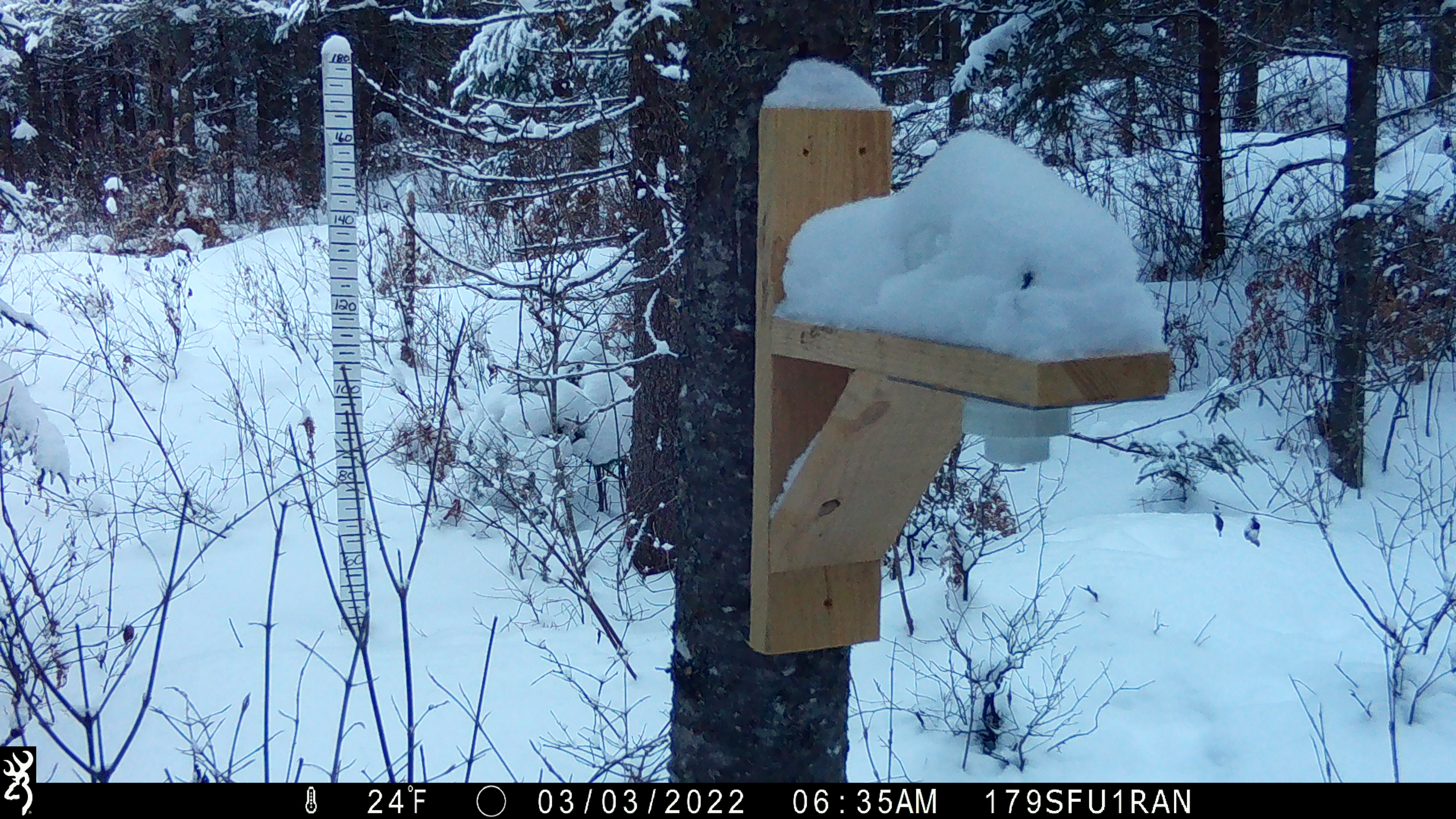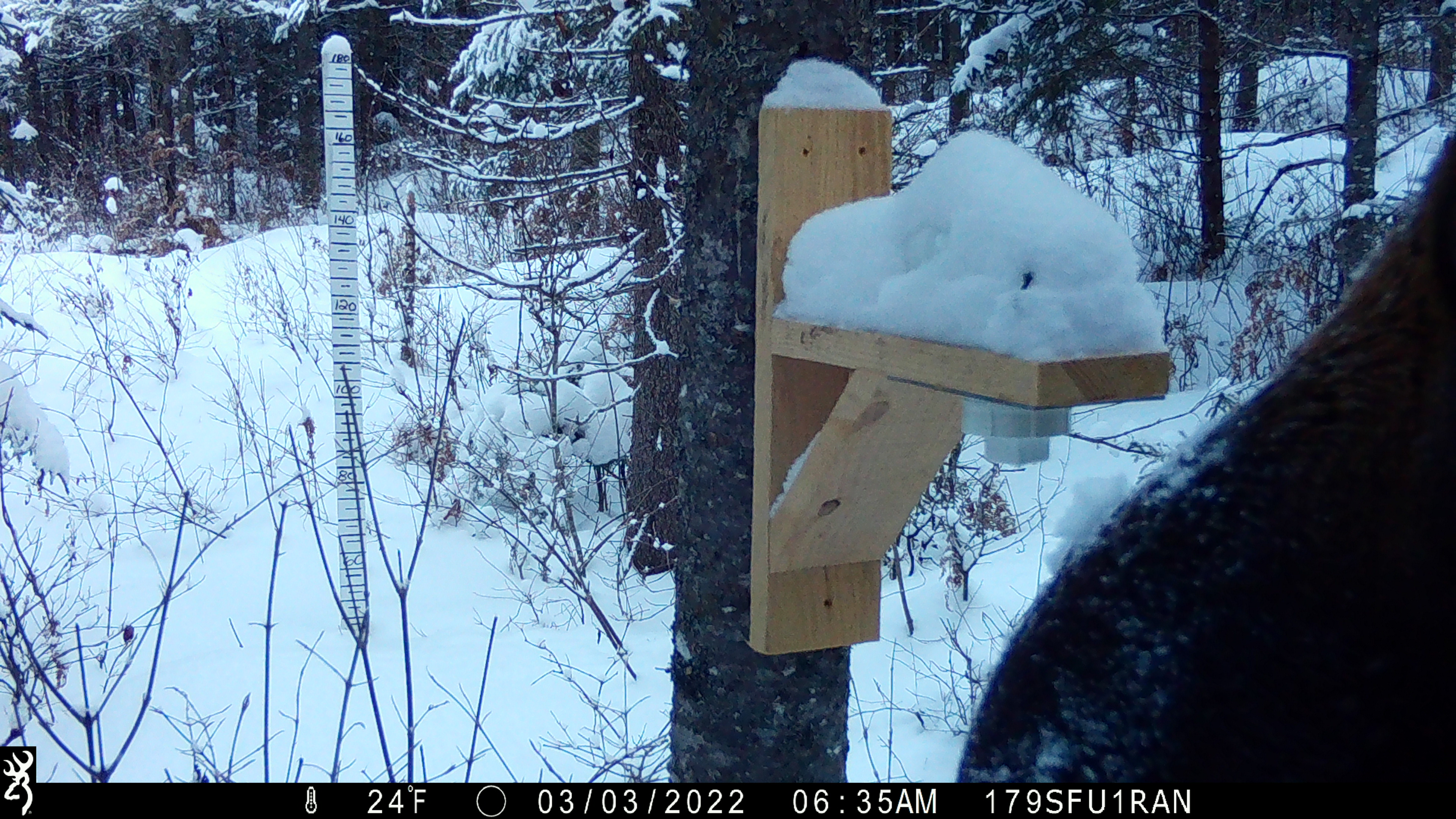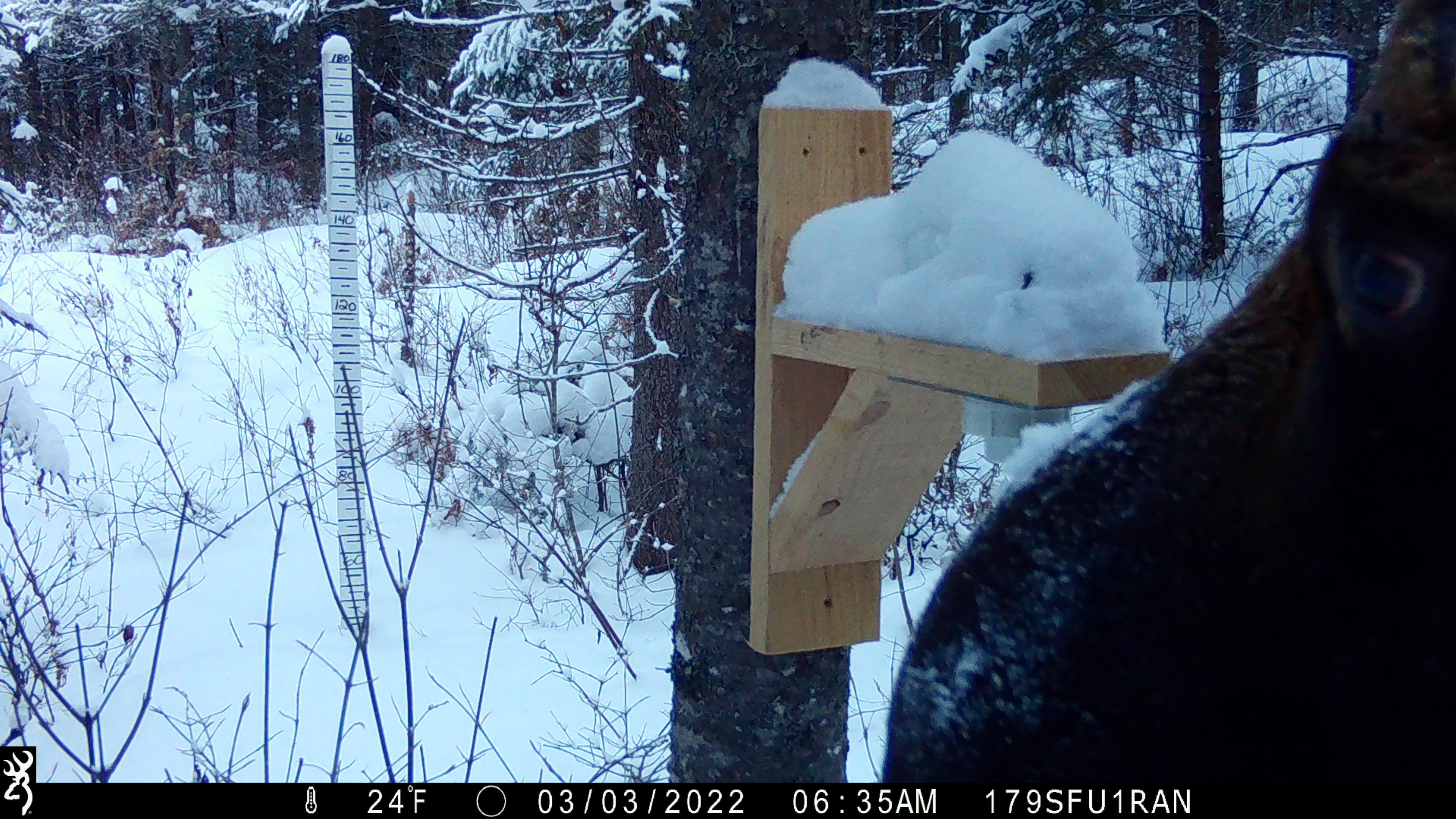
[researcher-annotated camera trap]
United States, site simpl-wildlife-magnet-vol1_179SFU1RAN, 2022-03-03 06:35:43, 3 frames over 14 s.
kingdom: Animalia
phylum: Chordata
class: Mammalia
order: Artiodactyla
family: Cervidae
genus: Alces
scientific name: Alces alces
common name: moose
Moose (Alces alces).